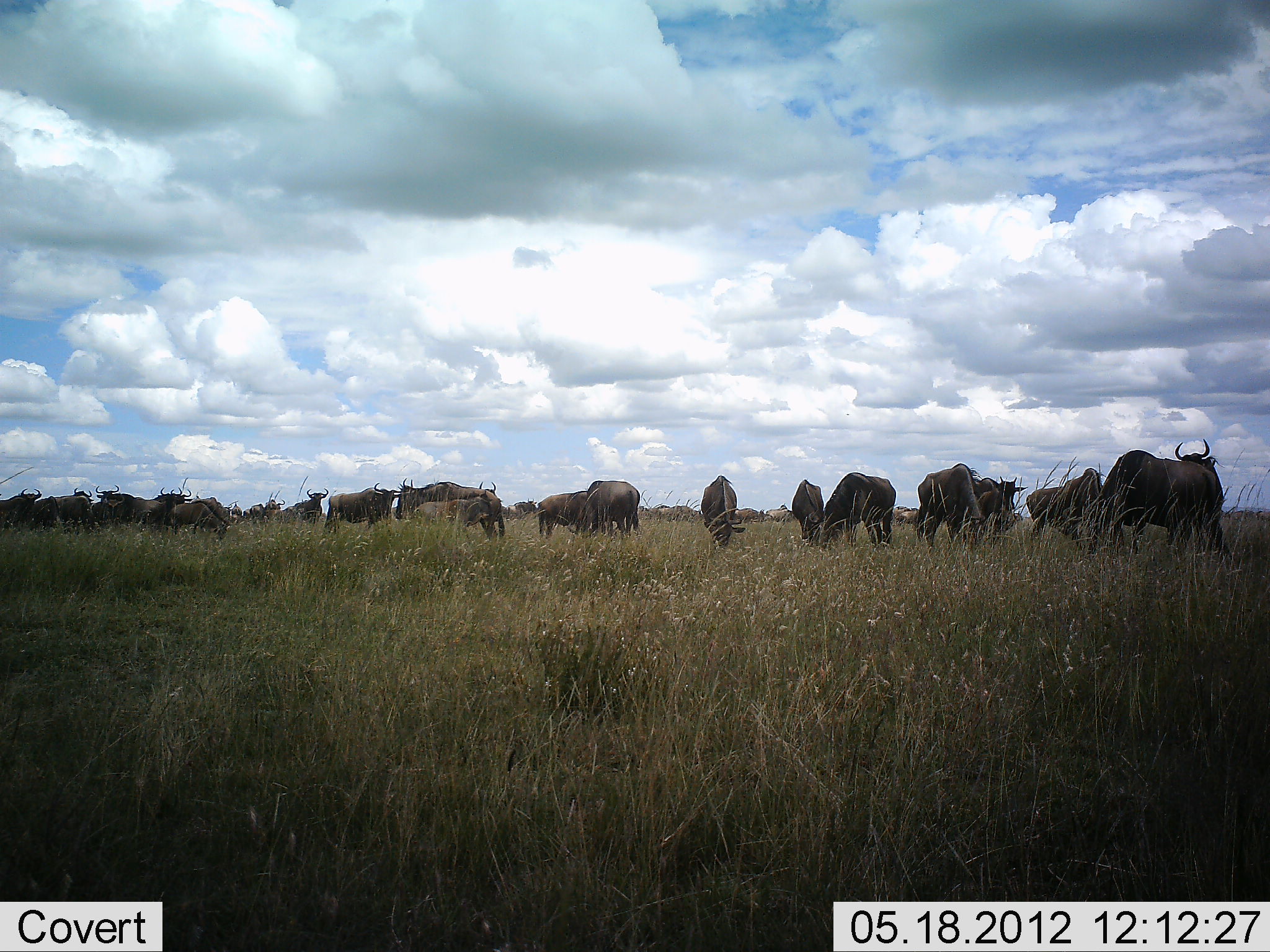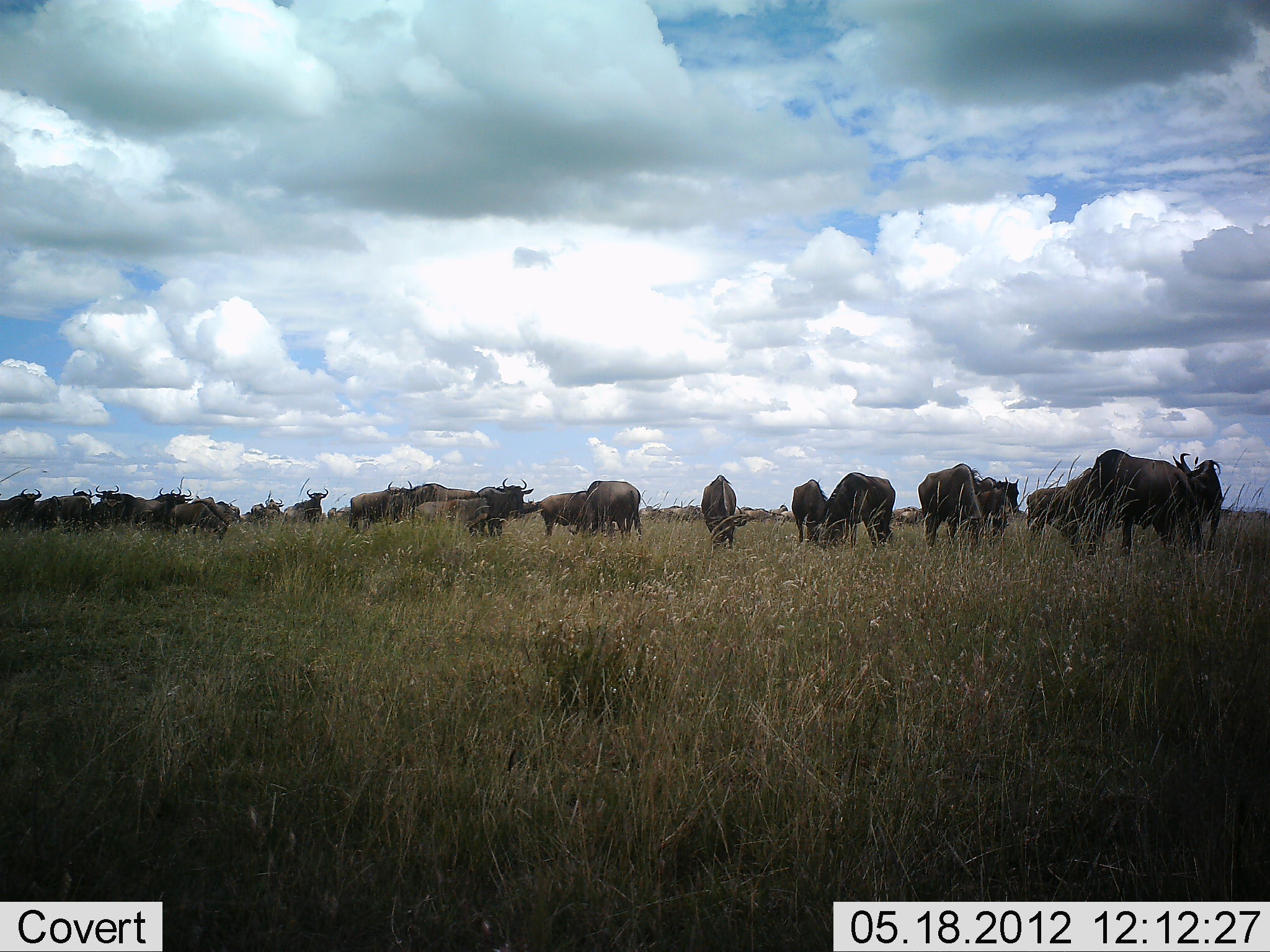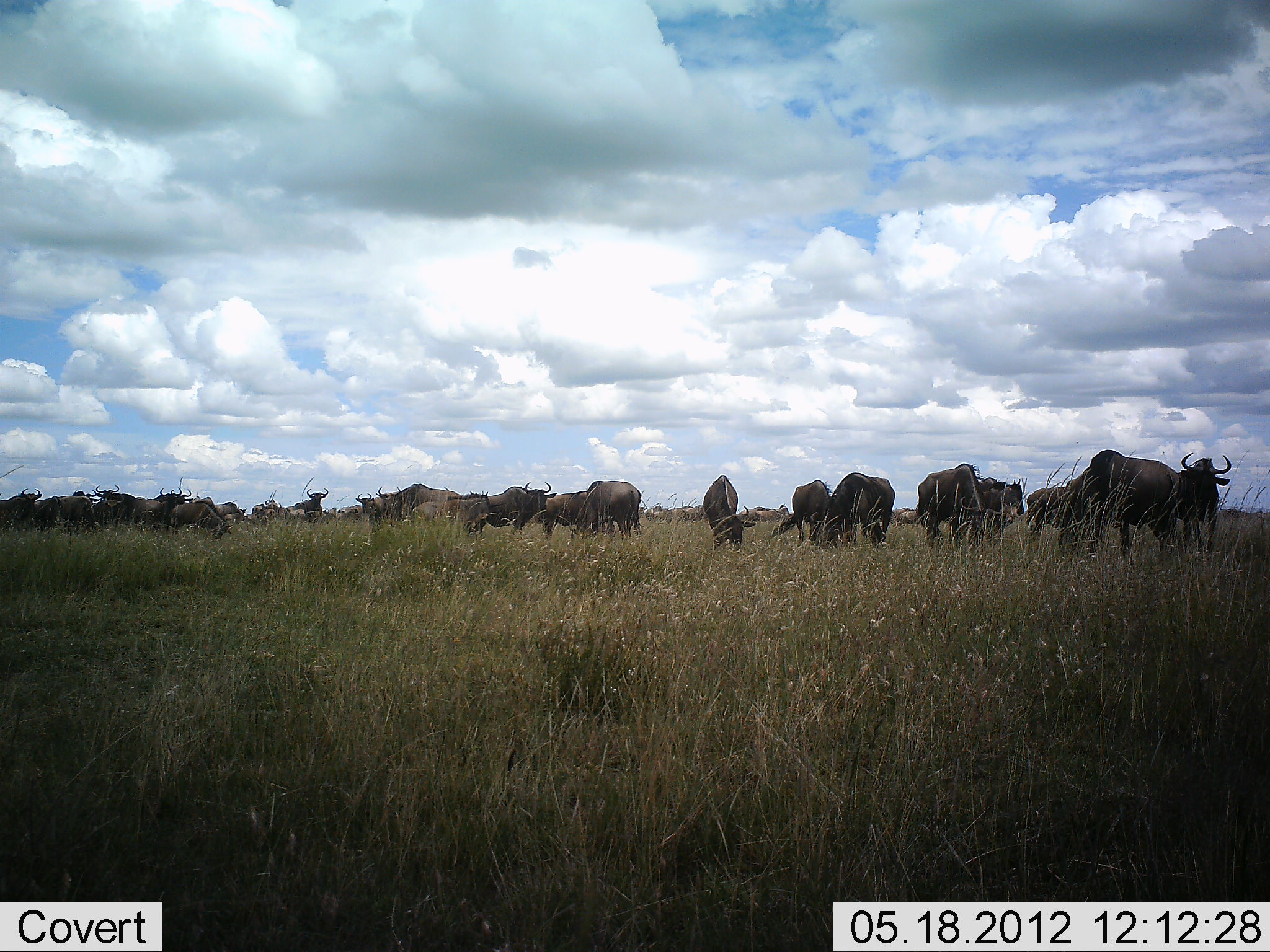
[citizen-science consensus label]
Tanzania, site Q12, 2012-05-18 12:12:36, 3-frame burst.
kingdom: Animalia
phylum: Chordata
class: Mammalia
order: Artiodactyla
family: Bovidae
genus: Connochaetes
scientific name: Connochaetes taurinus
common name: blue wildebeest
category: wildebeest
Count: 11-50.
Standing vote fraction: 80%.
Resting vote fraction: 10%.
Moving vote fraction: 80%.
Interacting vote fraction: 0%.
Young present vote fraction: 0%.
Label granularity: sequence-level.